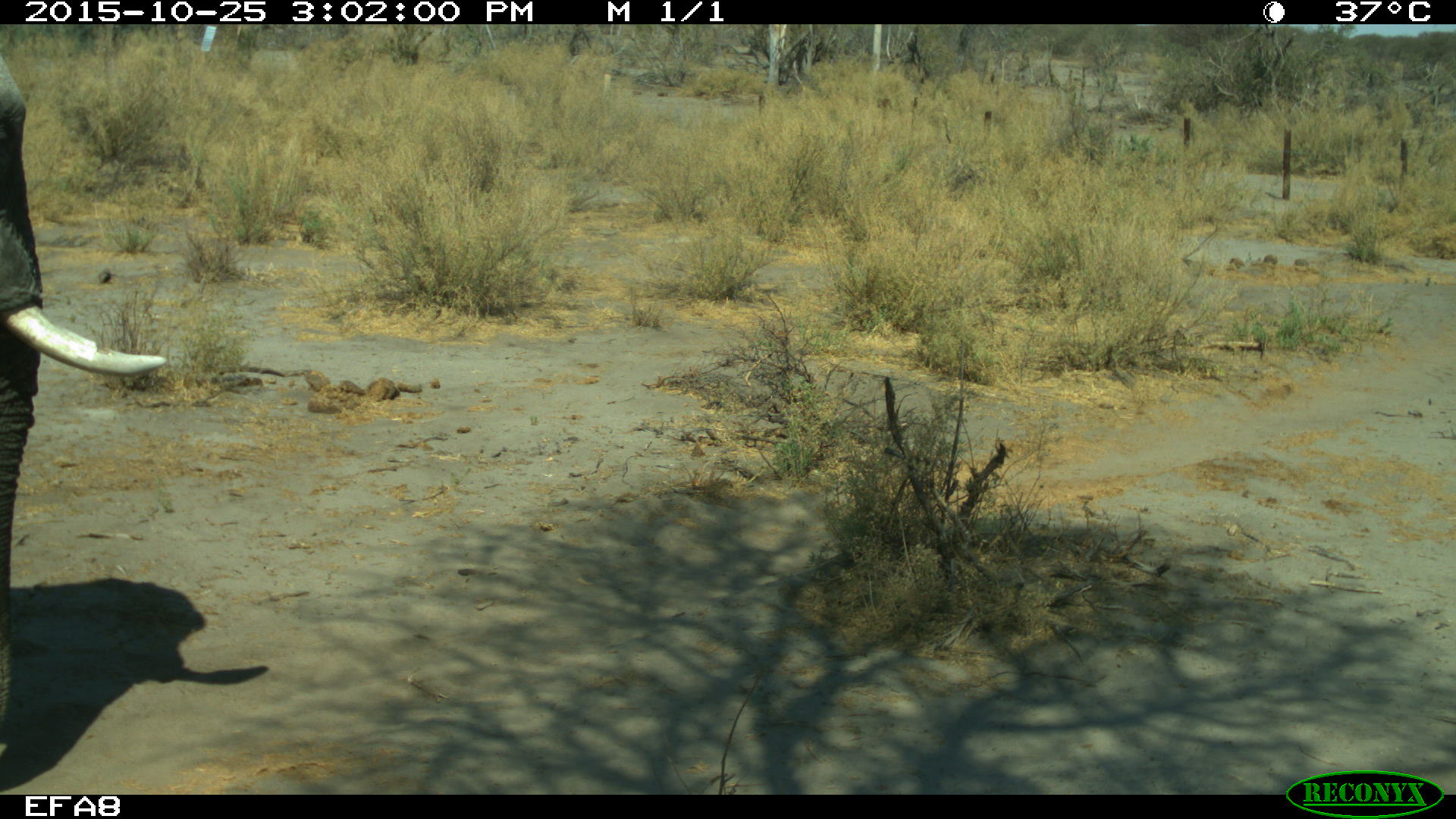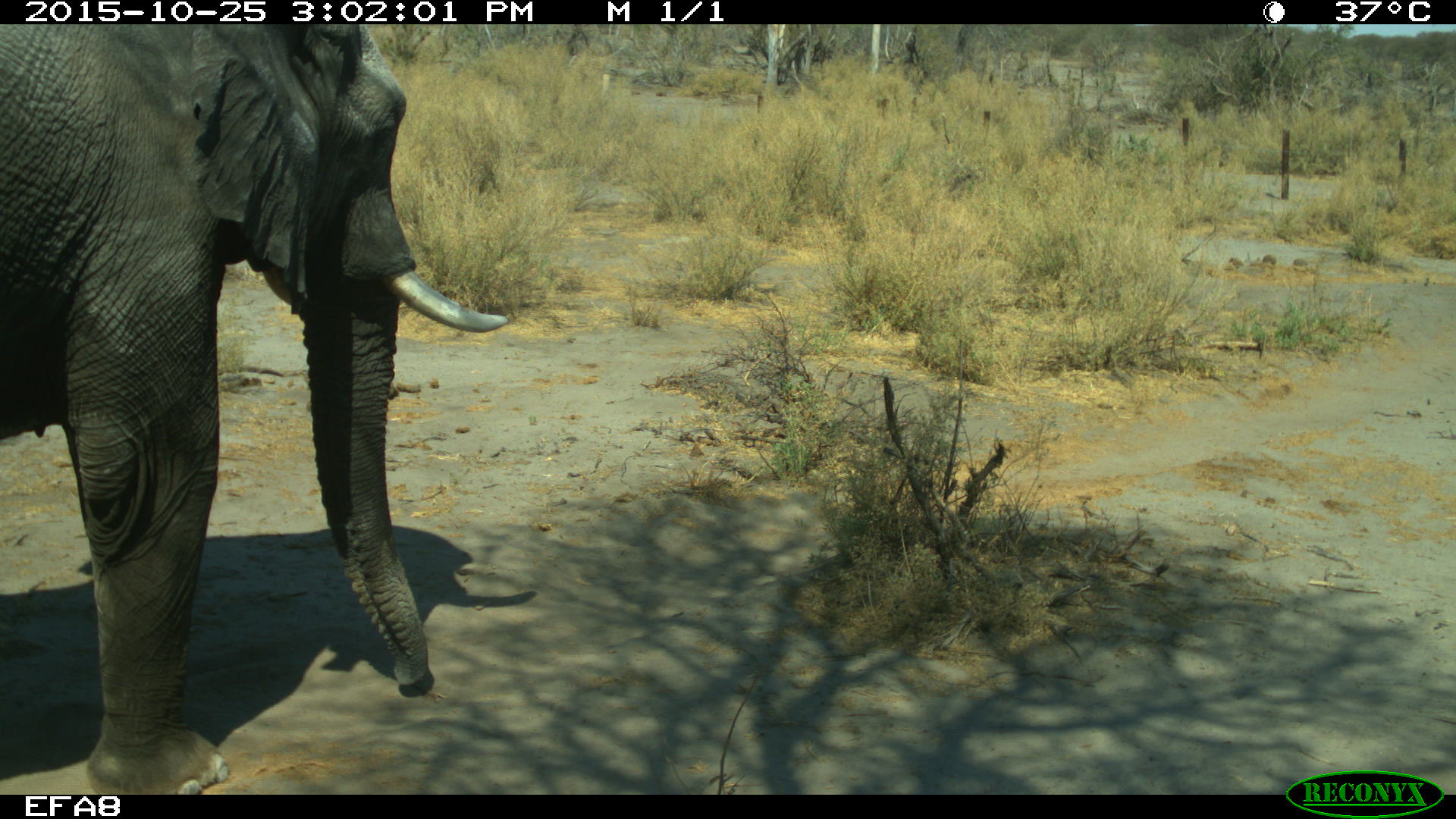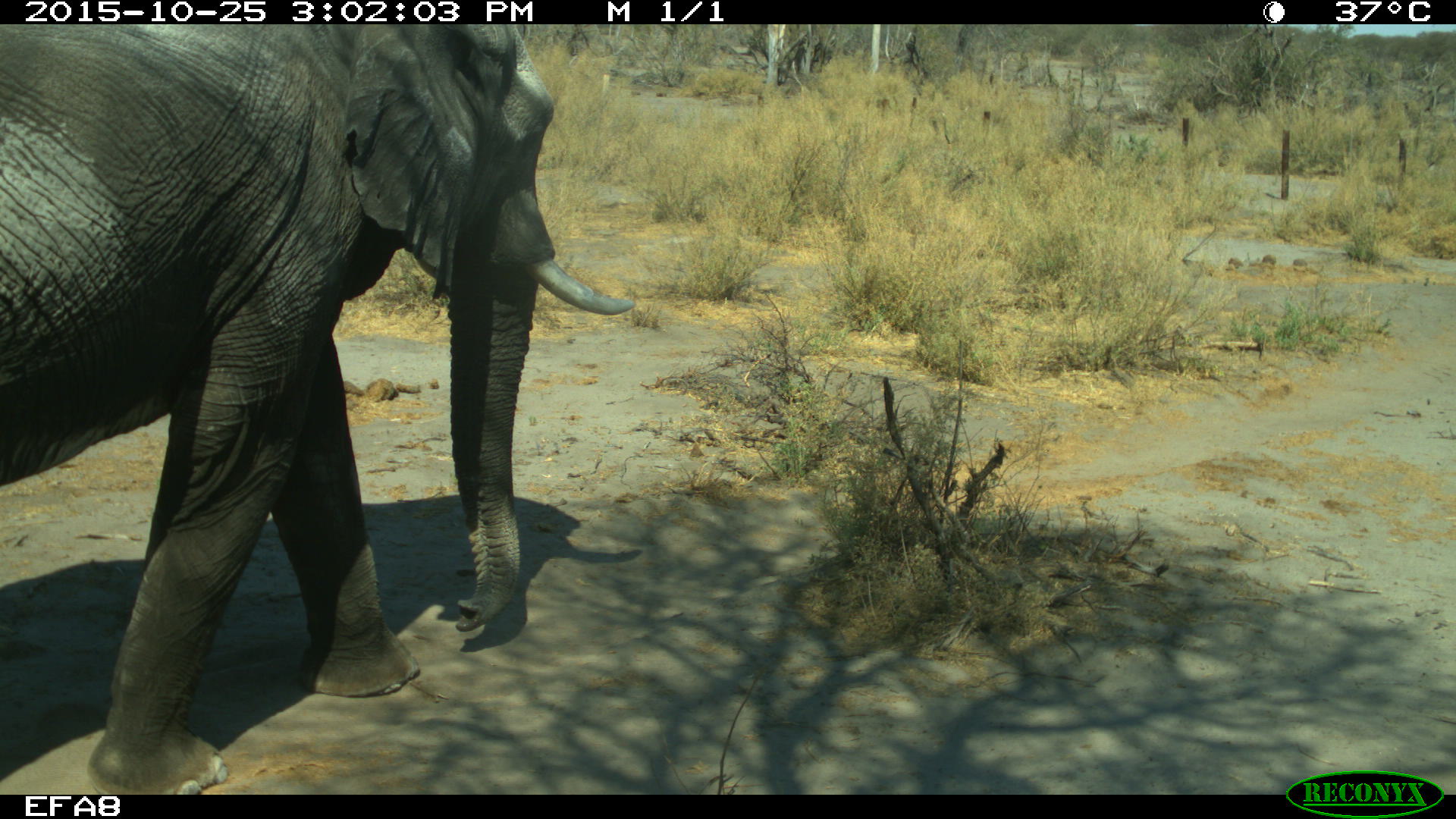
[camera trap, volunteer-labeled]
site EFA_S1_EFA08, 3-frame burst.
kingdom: Animalia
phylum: Chordata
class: Mammalia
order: Proboscidea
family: Elephantidae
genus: Loxodonta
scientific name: Loxodonta africana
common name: african bush elephant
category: elephant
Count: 1.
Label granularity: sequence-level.